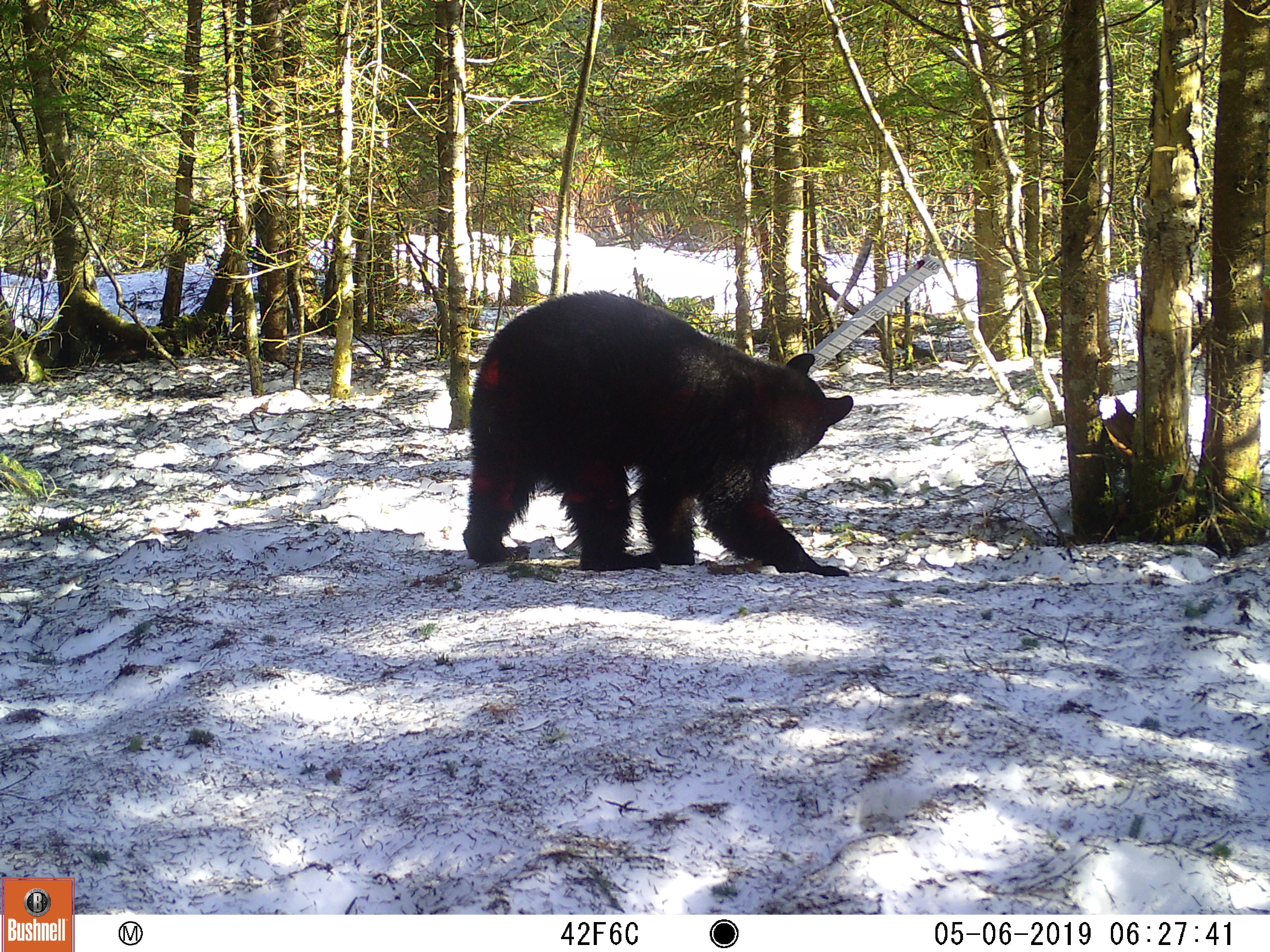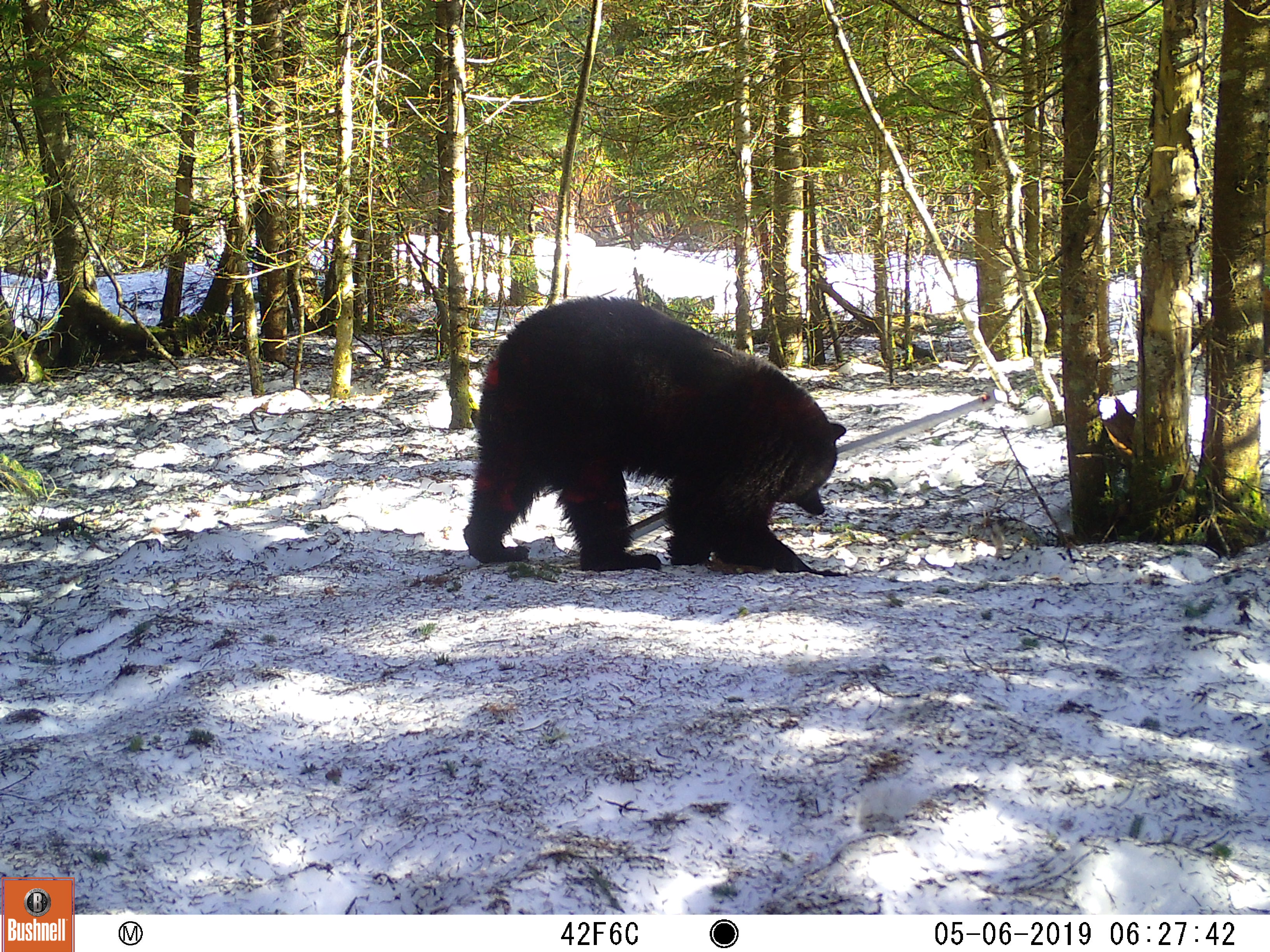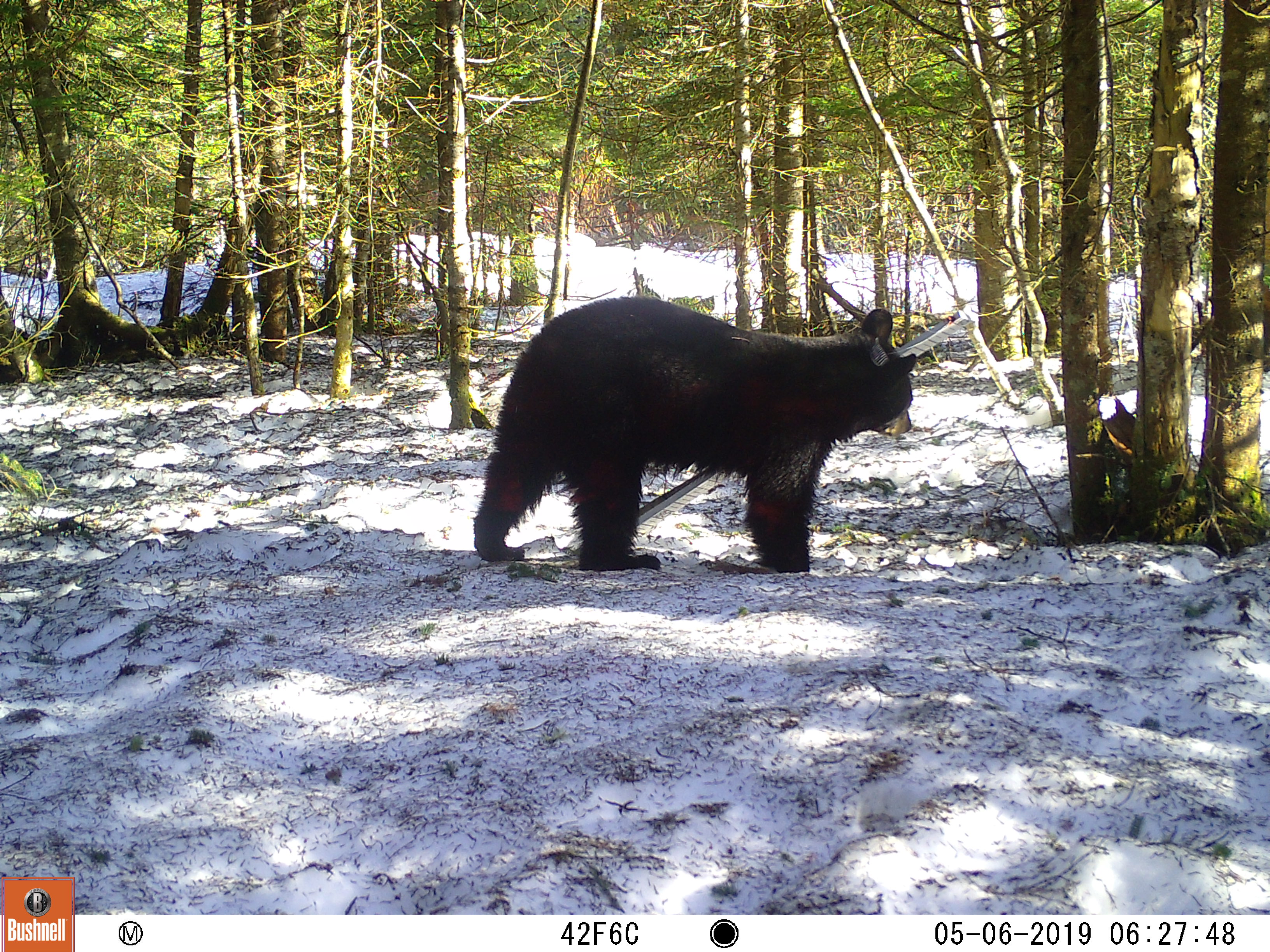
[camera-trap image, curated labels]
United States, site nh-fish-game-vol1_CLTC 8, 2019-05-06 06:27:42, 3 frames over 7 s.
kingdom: Animalia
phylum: Chordata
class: Mammalia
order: Carnivora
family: Ursidae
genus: Ursus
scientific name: Ursus americanus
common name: black bear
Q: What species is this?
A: Black bear (Ursus americanus).